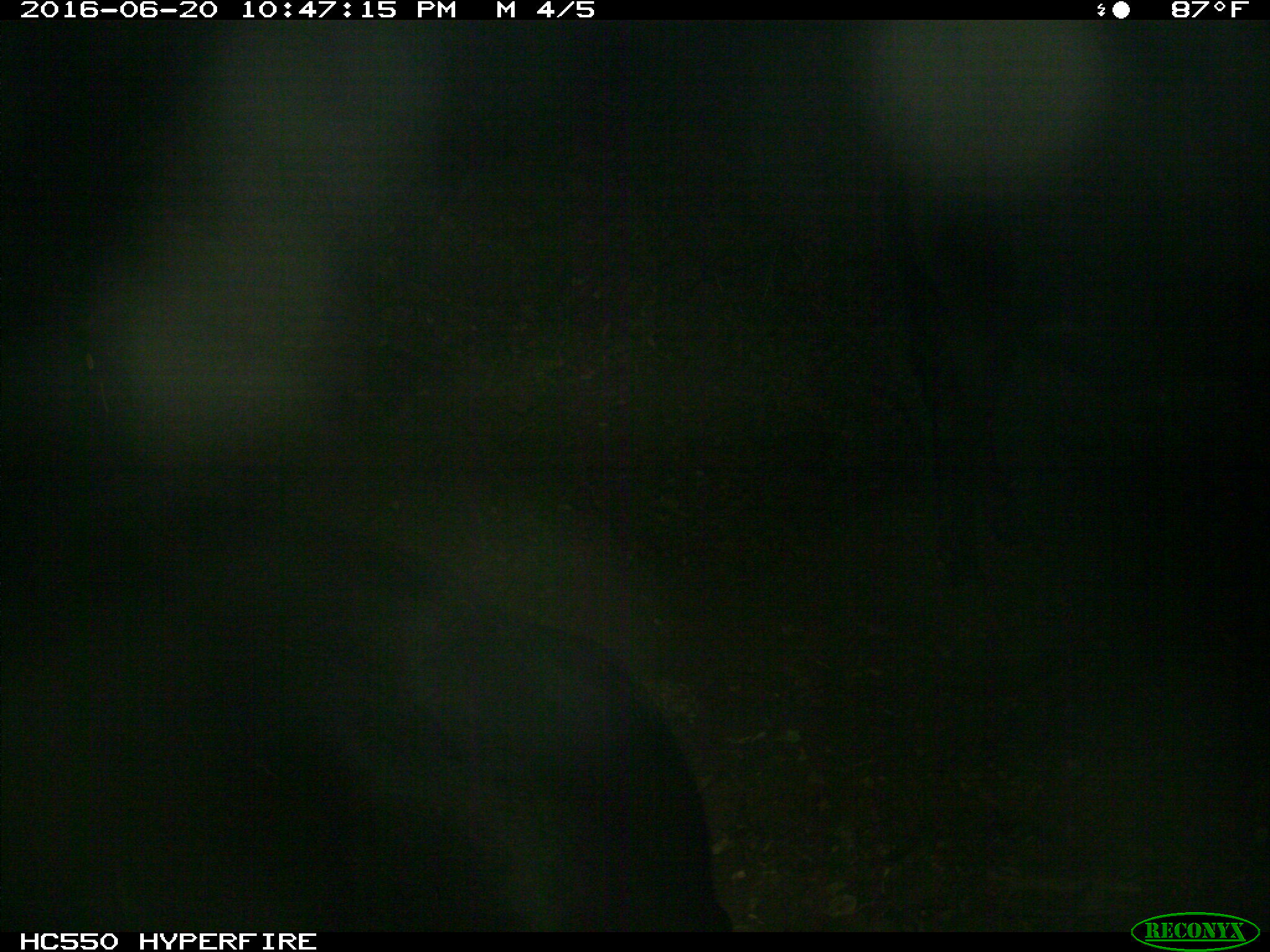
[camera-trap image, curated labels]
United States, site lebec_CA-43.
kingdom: Animalia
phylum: Chordata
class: Mammalia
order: Artiodactyla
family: Bovidae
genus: Bos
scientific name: Bos taurus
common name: domestic cow